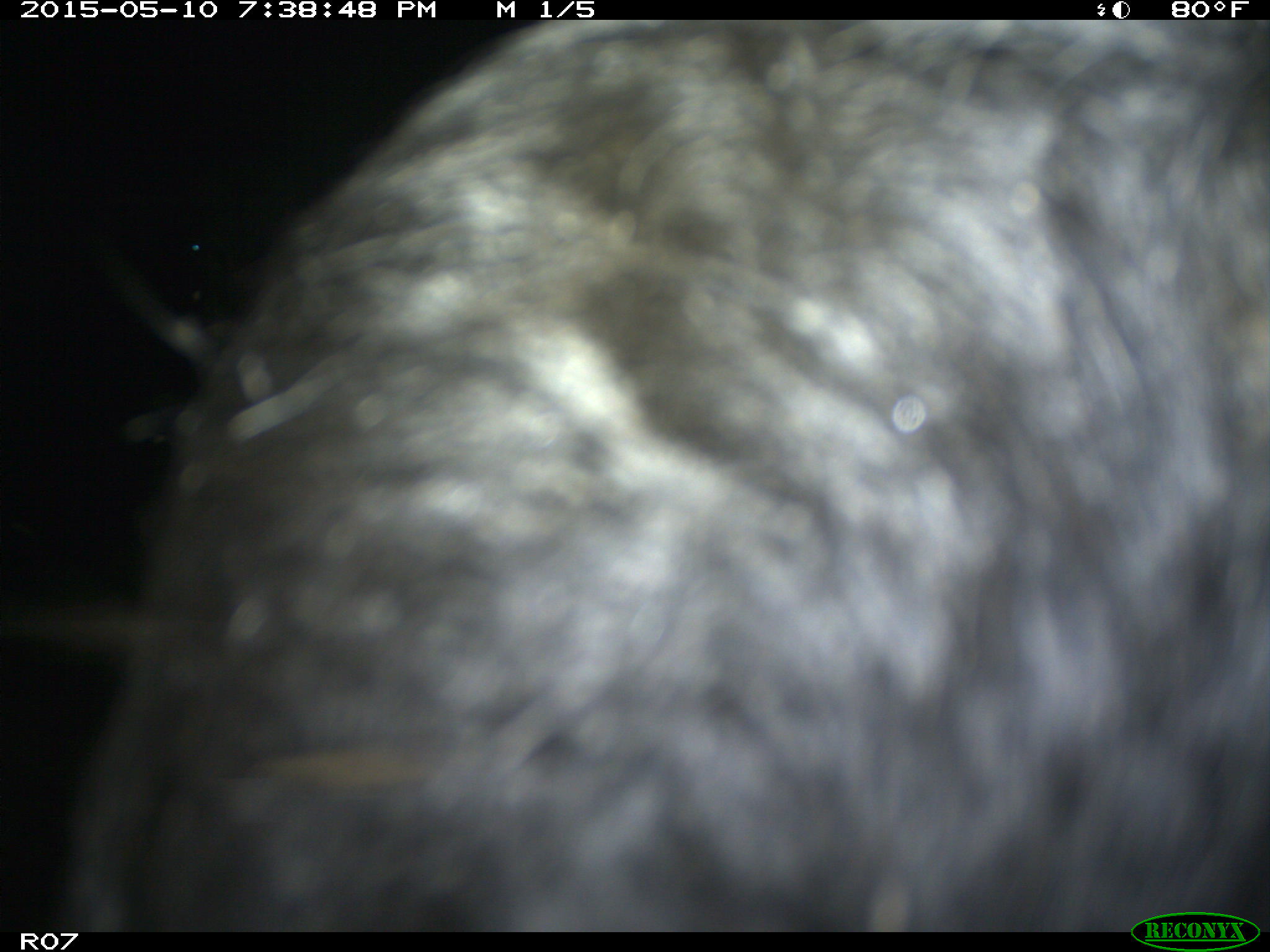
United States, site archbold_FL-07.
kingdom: Animalia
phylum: Chordata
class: Mammalia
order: Artiodactyla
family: Bovidae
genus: Bos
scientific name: Bos taurus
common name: domestic cow